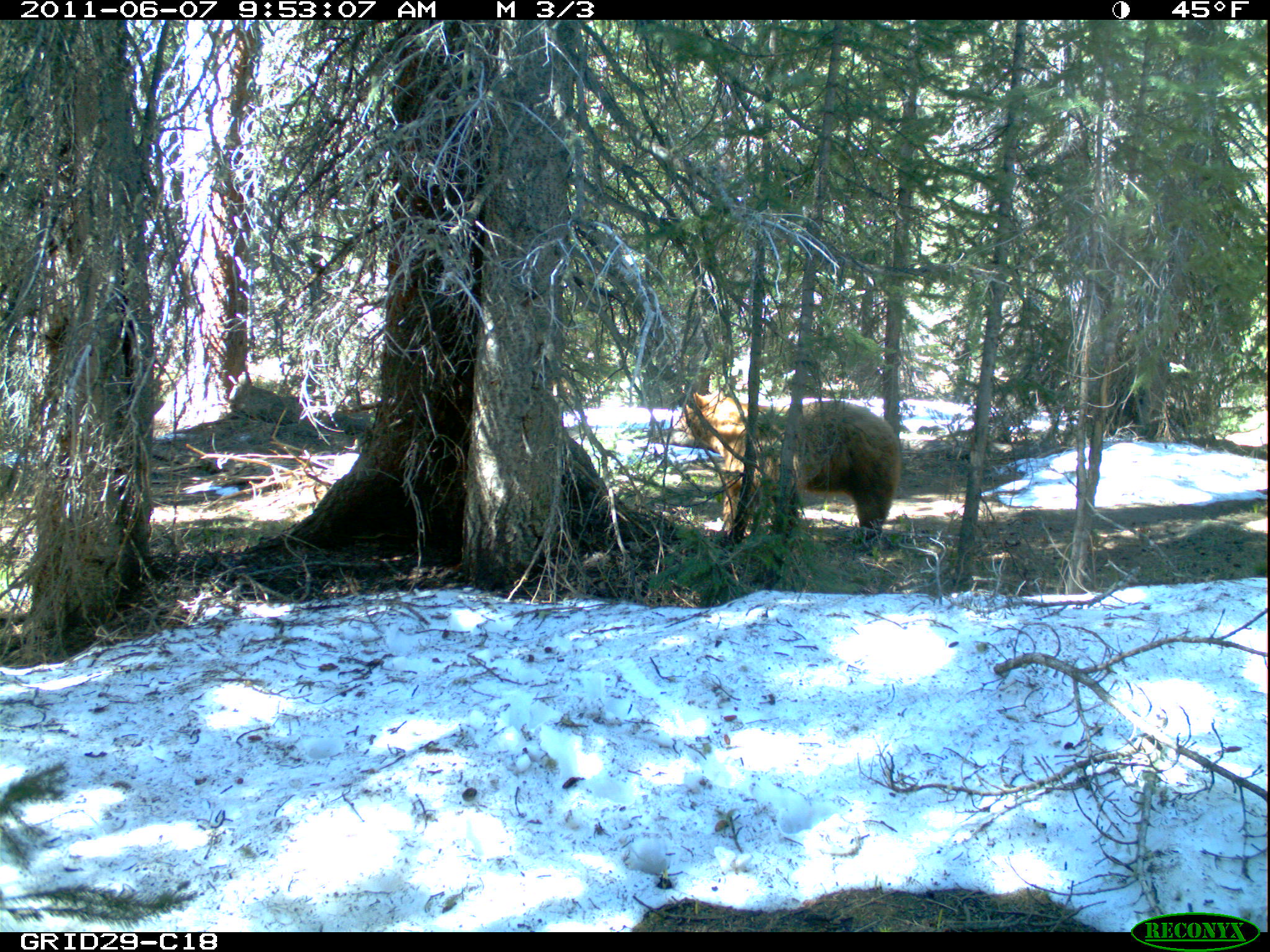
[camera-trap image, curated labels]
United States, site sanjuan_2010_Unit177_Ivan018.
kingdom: Animalia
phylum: Chordata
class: Mammalia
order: Carnivora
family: Ursidae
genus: Ursus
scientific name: Ursus americanus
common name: american black bear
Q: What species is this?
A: Ursus americanus (american black bear).